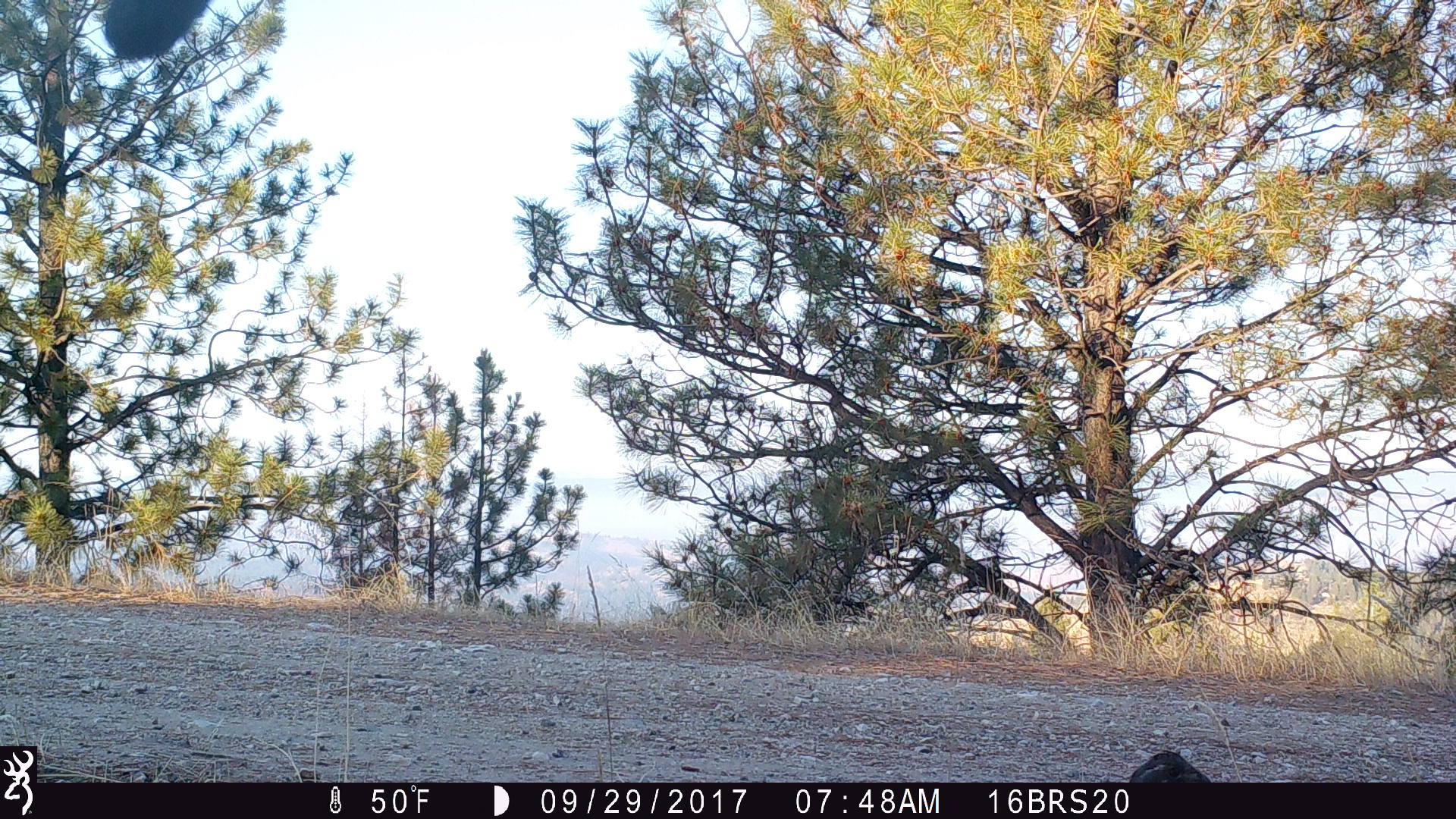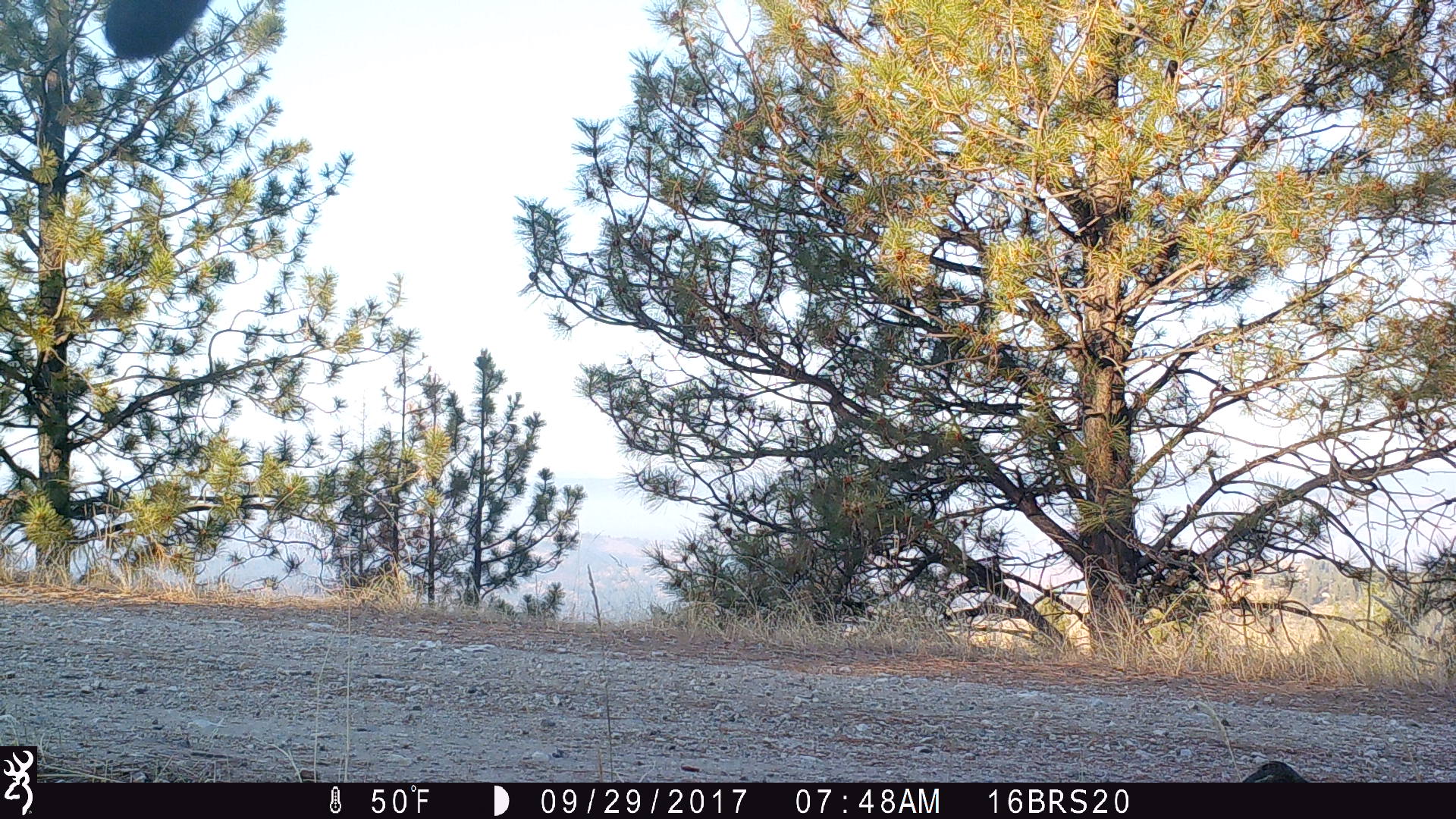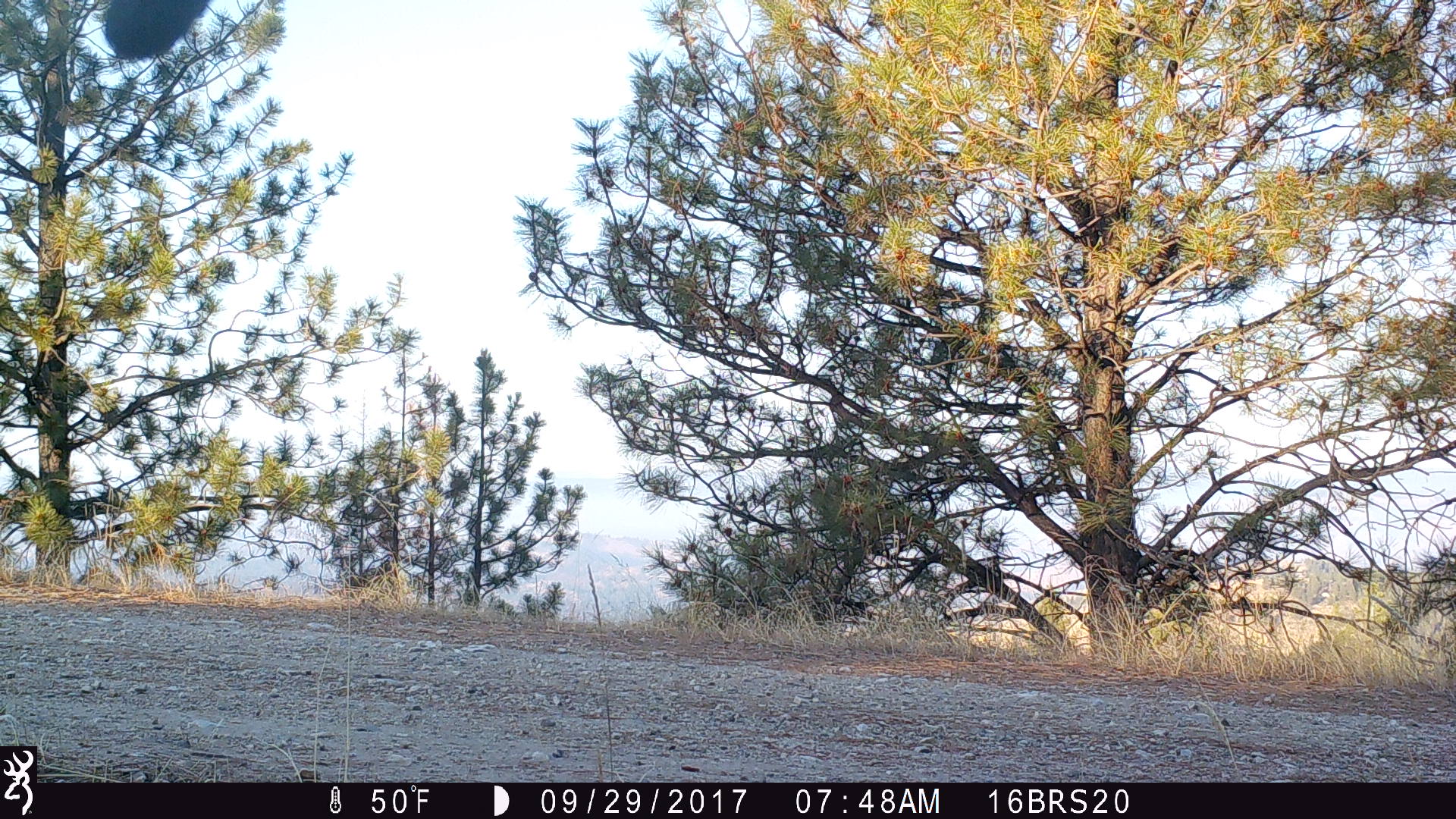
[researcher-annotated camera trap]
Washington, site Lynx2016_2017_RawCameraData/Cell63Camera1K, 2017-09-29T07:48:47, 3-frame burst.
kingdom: Animalia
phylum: Chordata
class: Aves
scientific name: Aves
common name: birds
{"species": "Aves (birds)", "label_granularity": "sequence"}